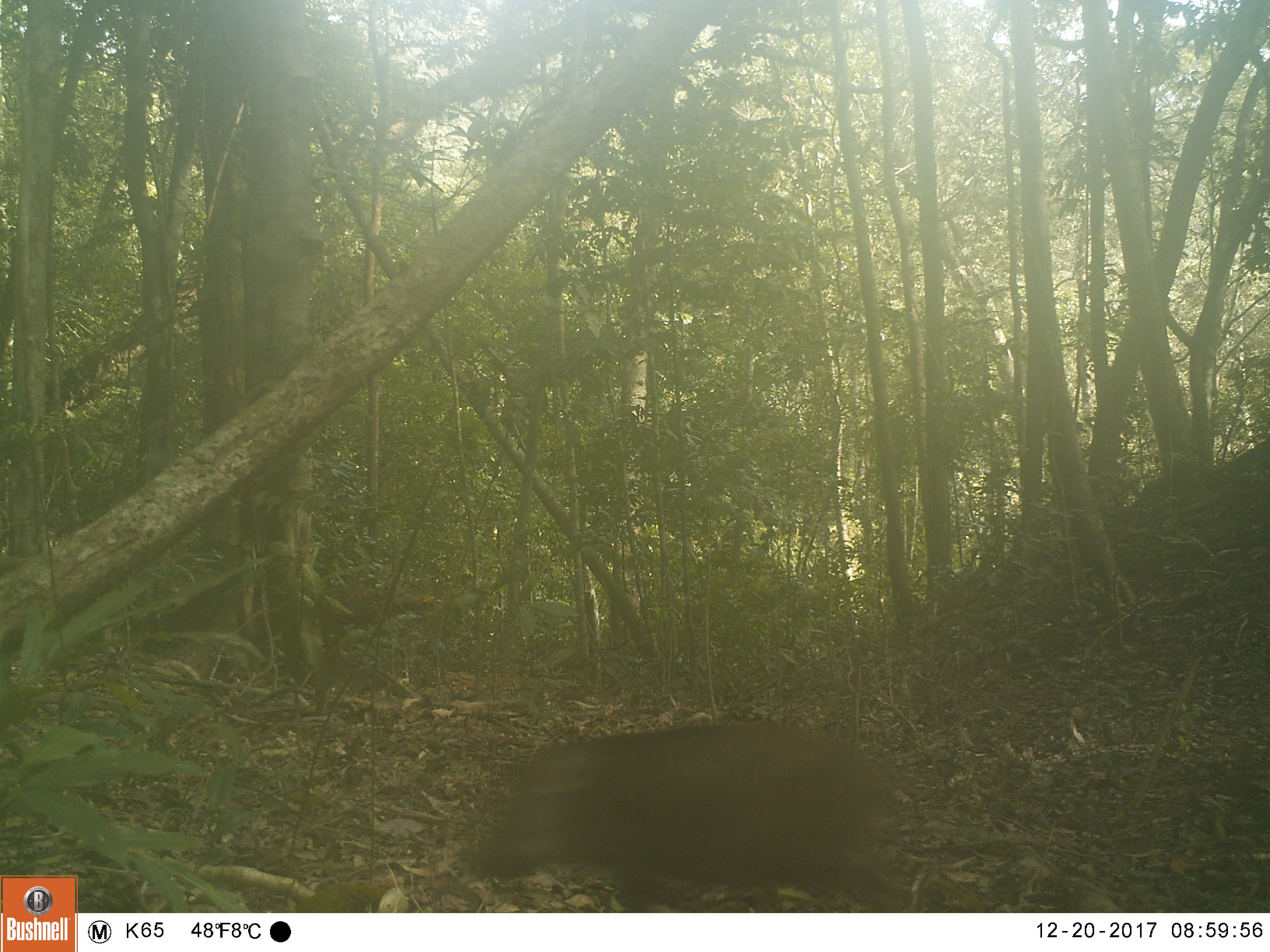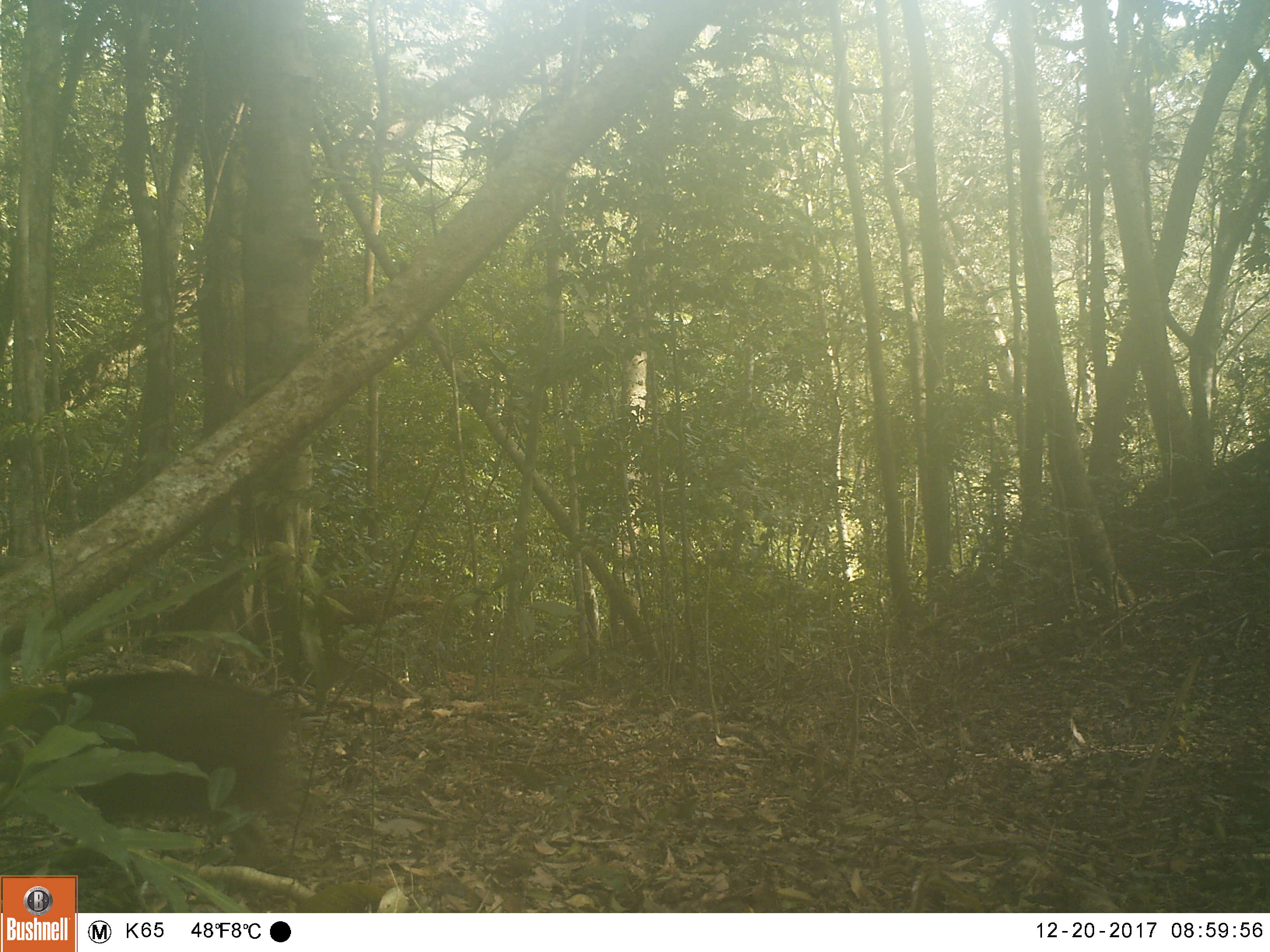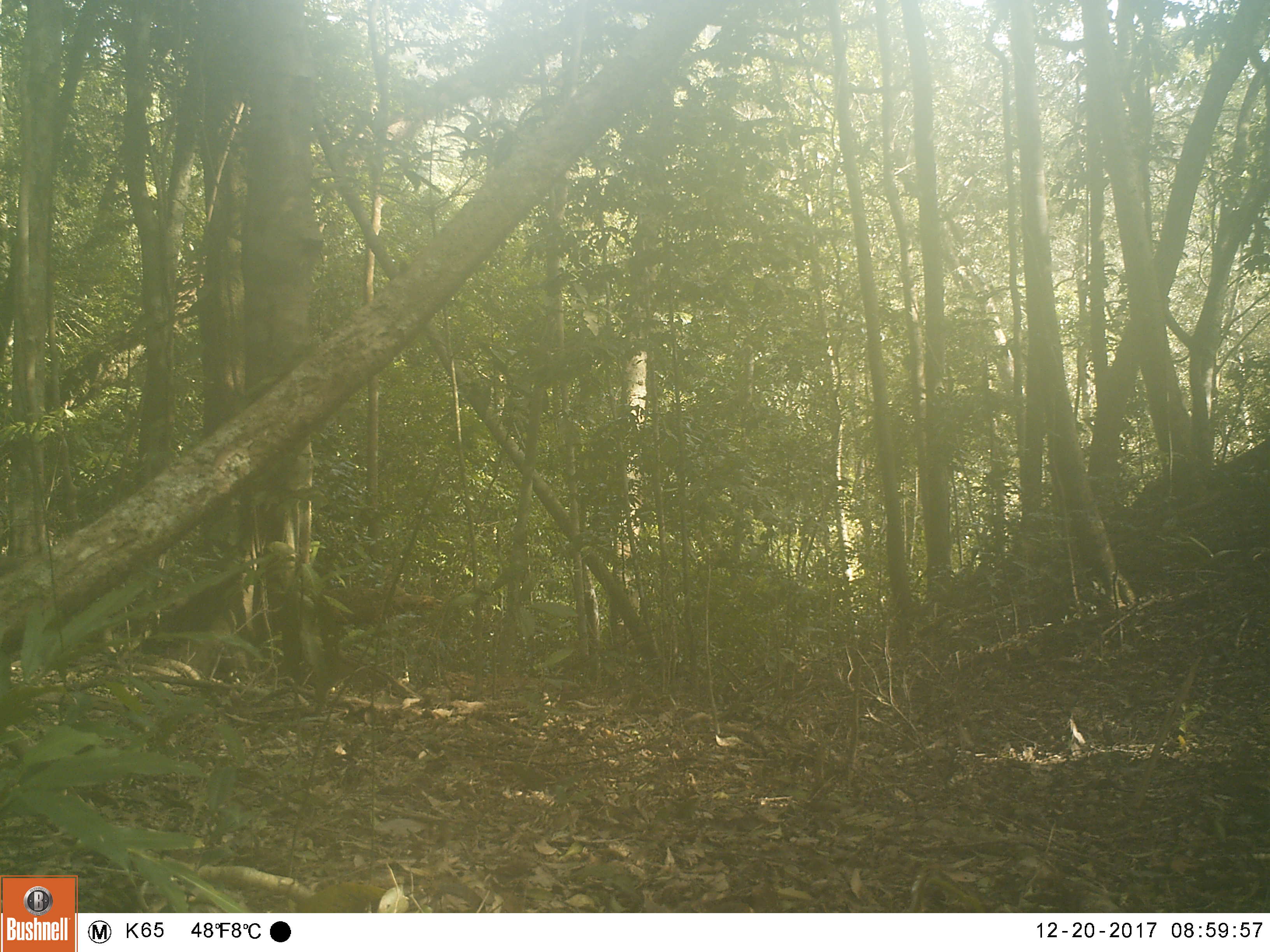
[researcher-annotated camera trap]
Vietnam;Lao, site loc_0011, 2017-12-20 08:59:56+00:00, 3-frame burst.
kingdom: Animalia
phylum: Chordata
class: Mammalia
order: Artiodactyla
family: Suidae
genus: Sus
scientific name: Sus scrofa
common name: eurasian wild pig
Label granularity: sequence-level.